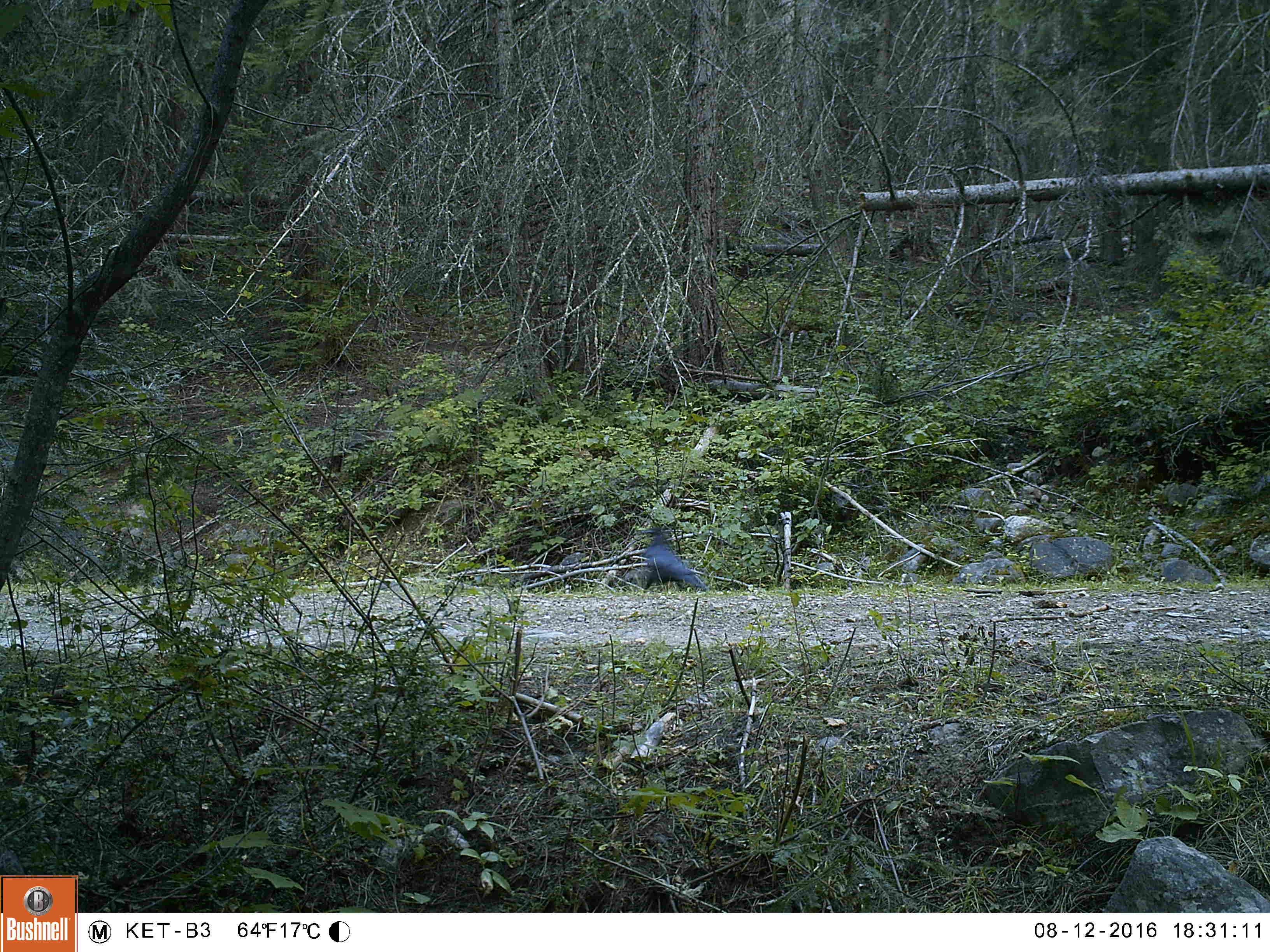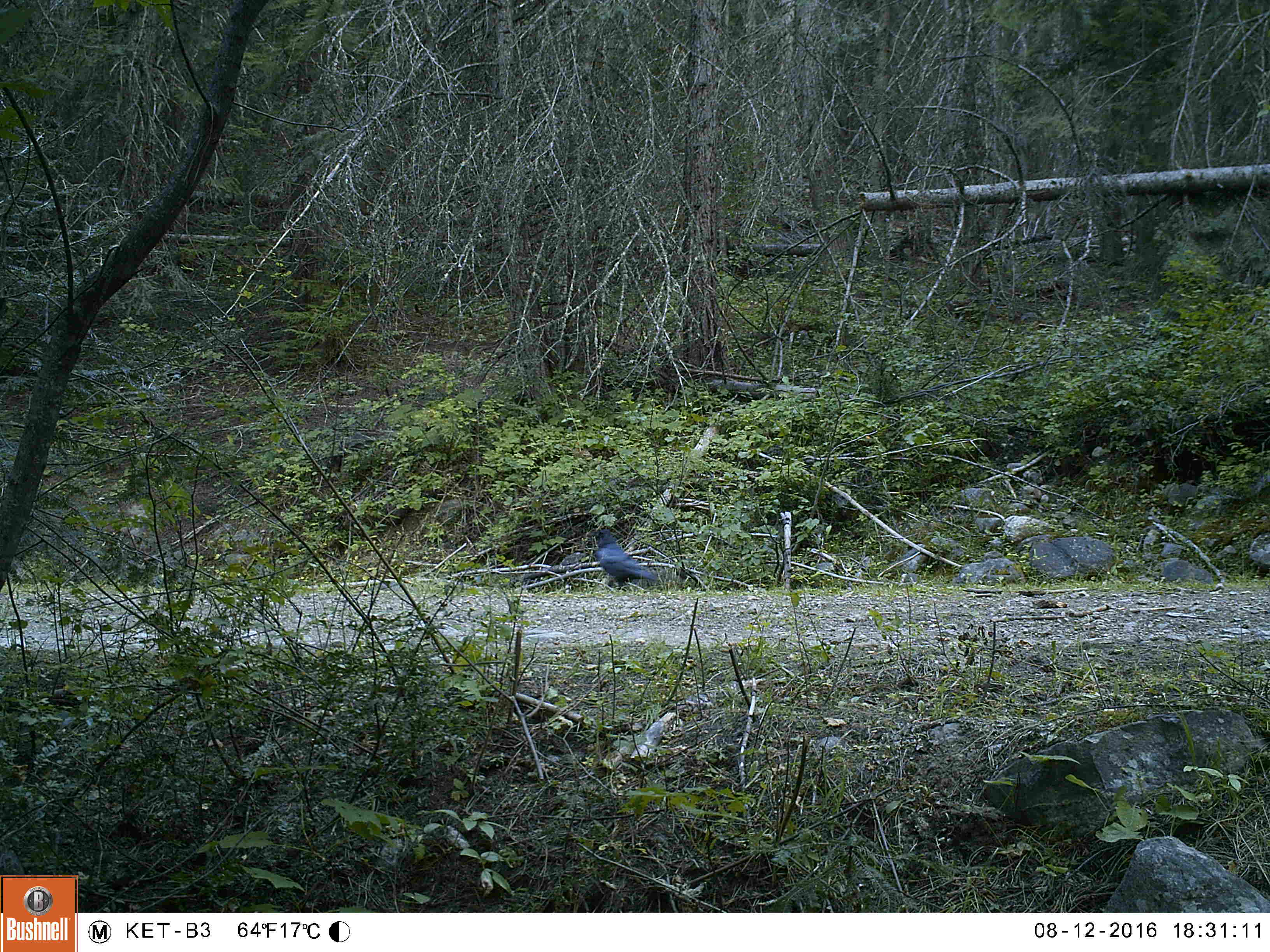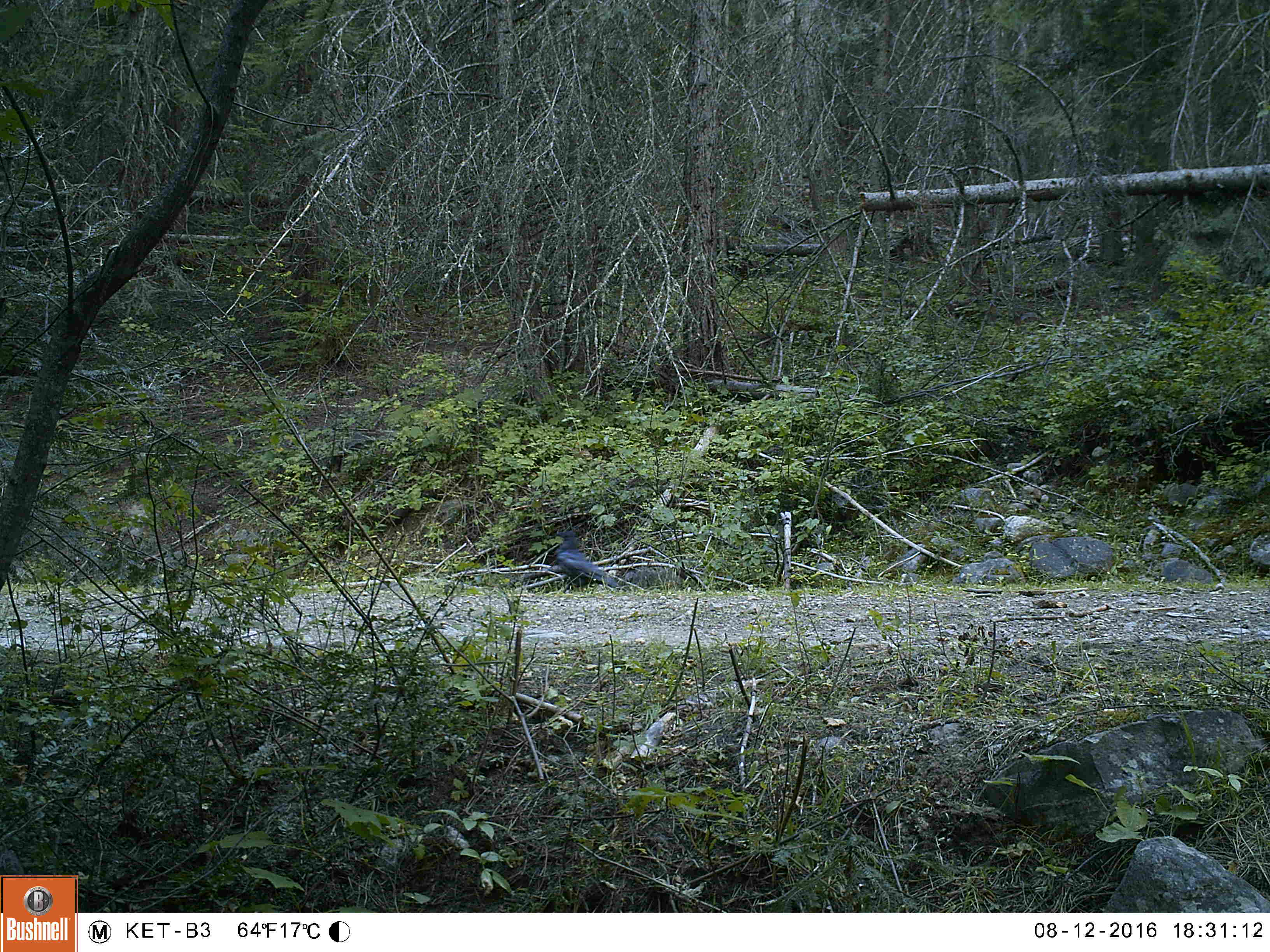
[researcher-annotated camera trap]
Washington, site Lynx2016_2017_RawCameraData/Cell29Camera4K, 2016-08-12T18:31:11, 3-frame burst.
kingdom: Animalia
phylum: Chordata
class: Aves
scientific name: Aves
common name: birds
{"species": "Aves (birds)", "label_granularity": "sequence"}